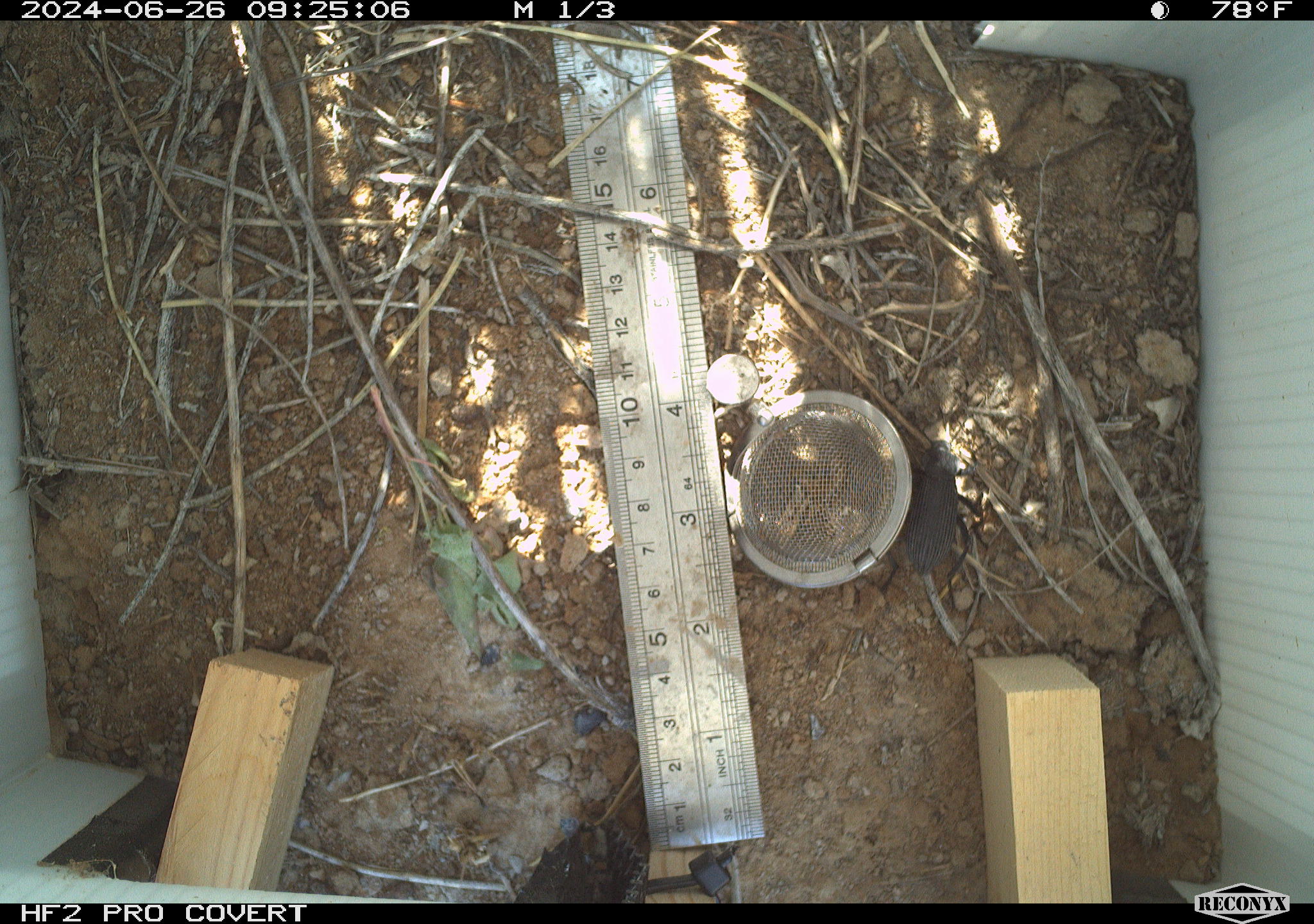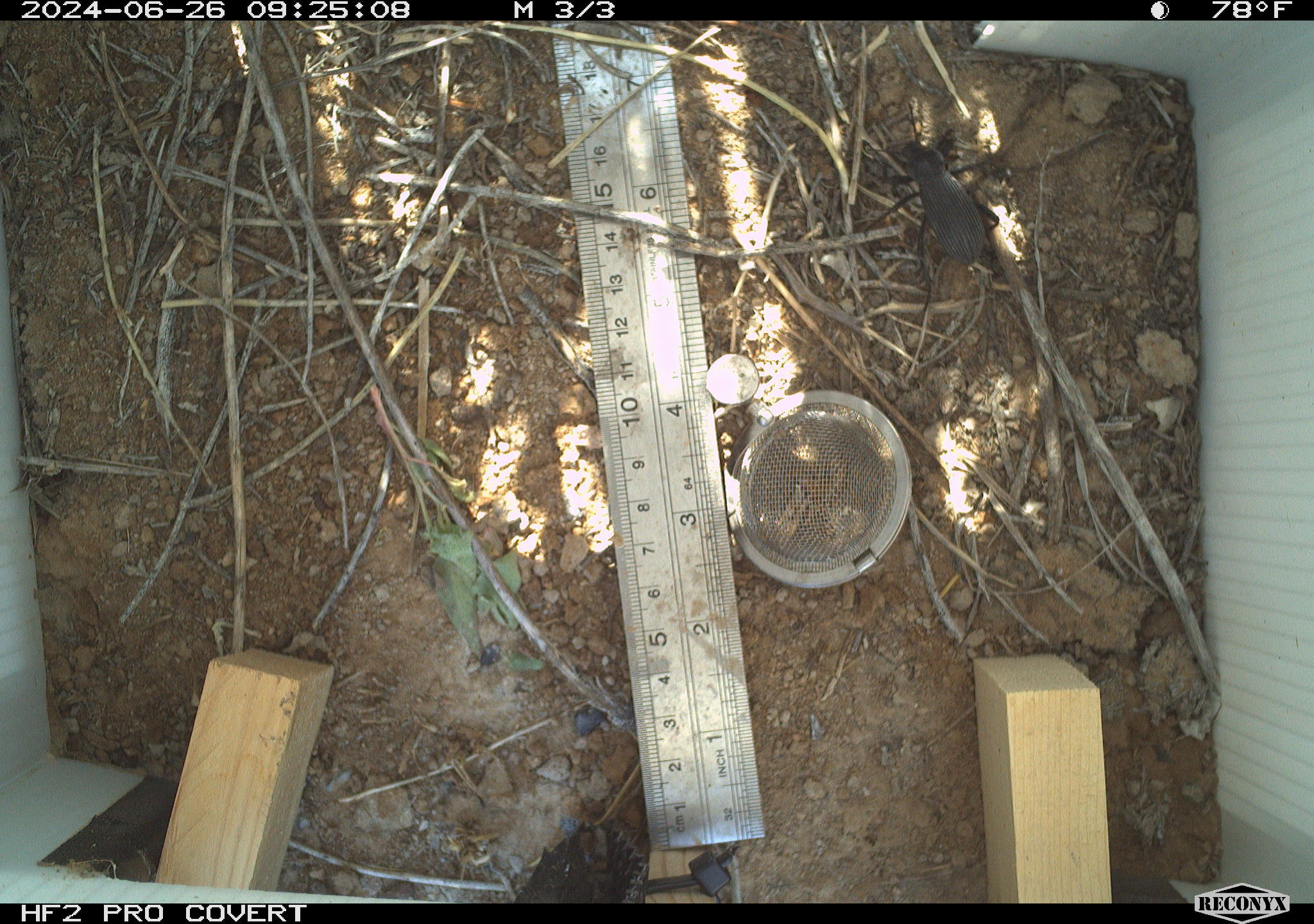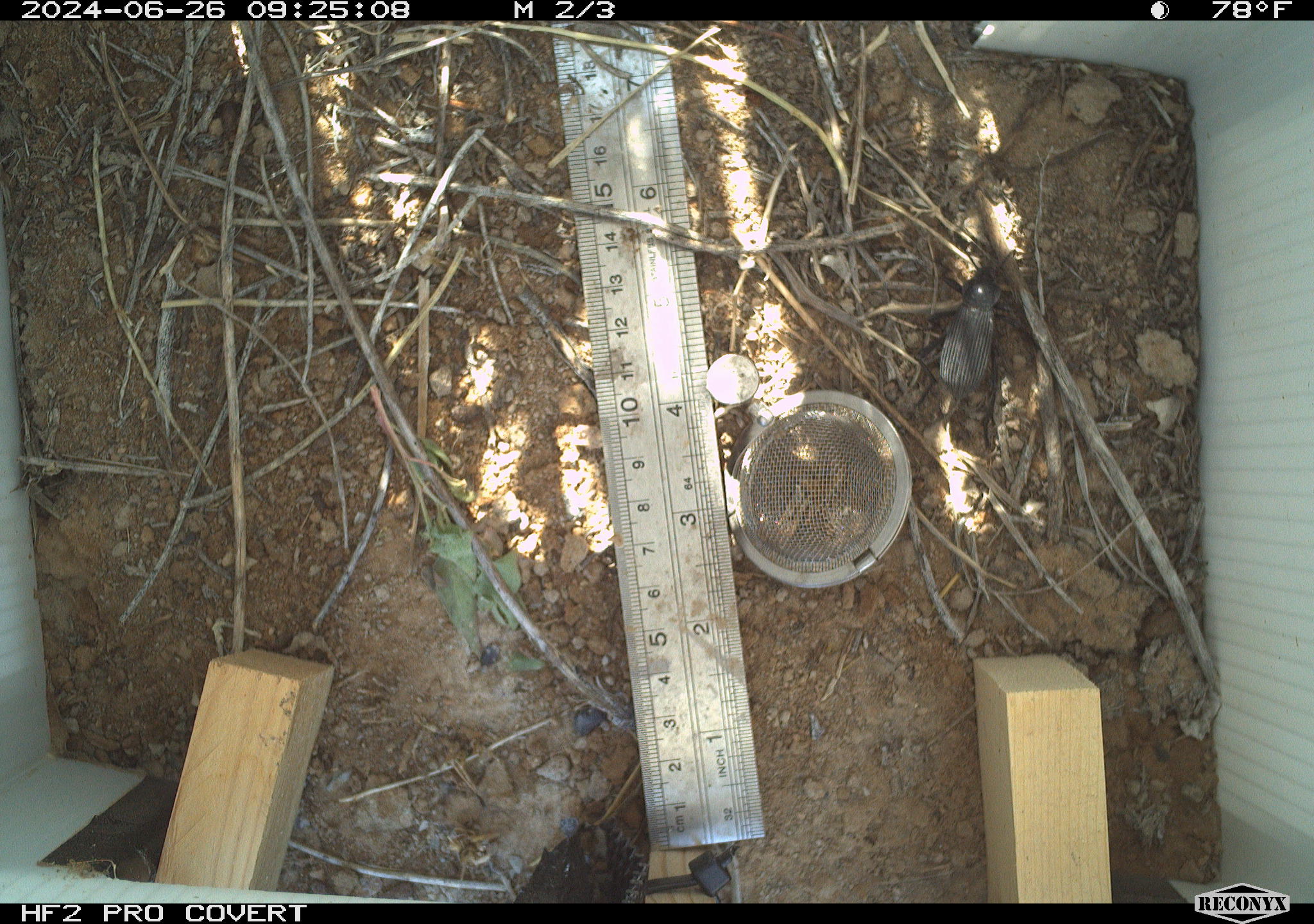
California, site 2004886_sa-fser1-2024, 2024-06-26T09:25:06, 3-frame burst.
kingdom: Animalia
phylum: Arthropoda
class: Insecta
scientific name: Insecta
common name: insect